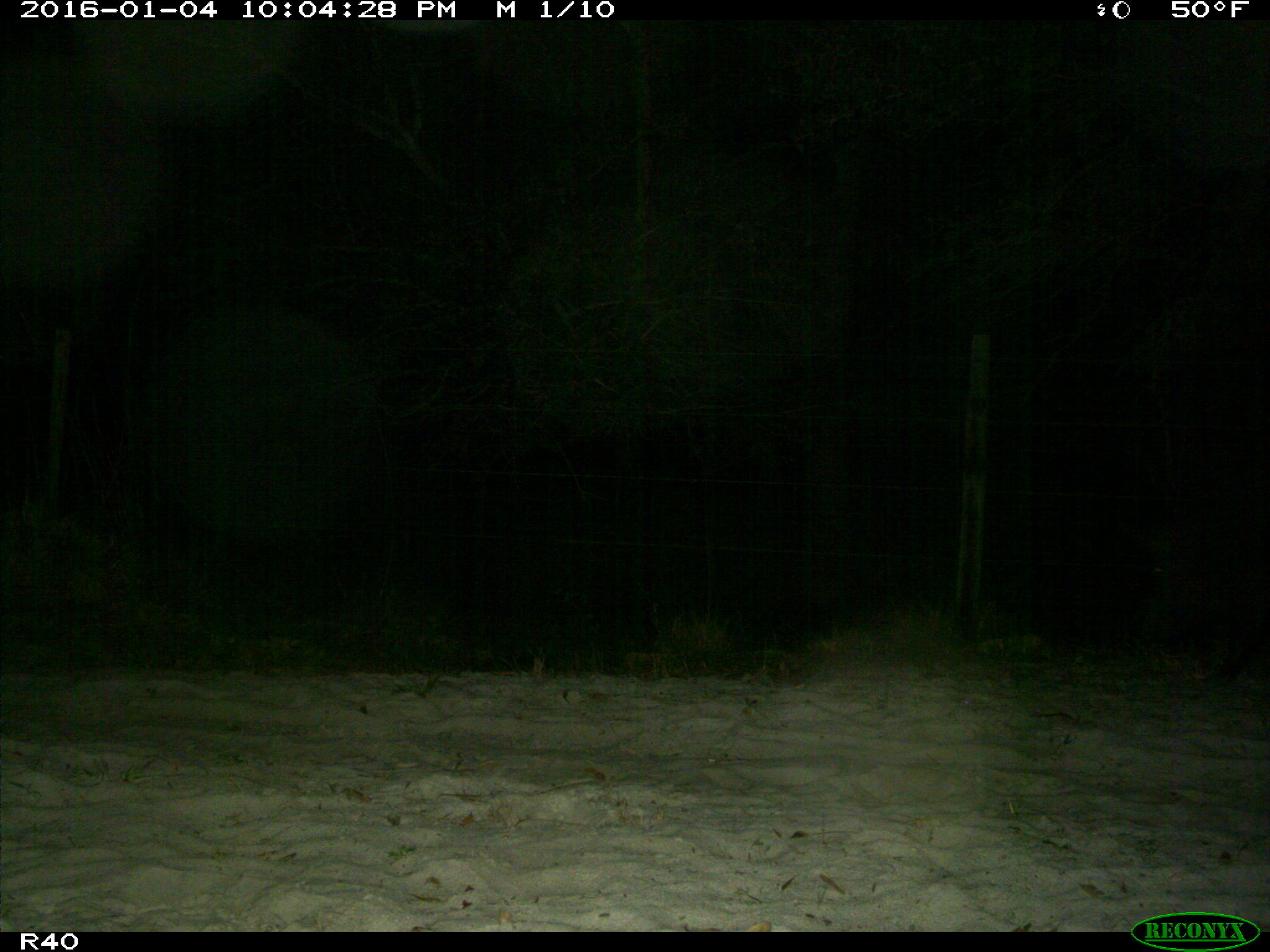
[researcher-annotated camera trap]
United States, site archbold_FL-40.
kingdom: Animalia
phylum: Chordata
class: Mammalia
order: Artiodactyla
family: Suidae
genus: Sus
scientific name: Sus scrofa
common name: wild boar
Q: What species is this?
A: Sus scrofa (wild boar).